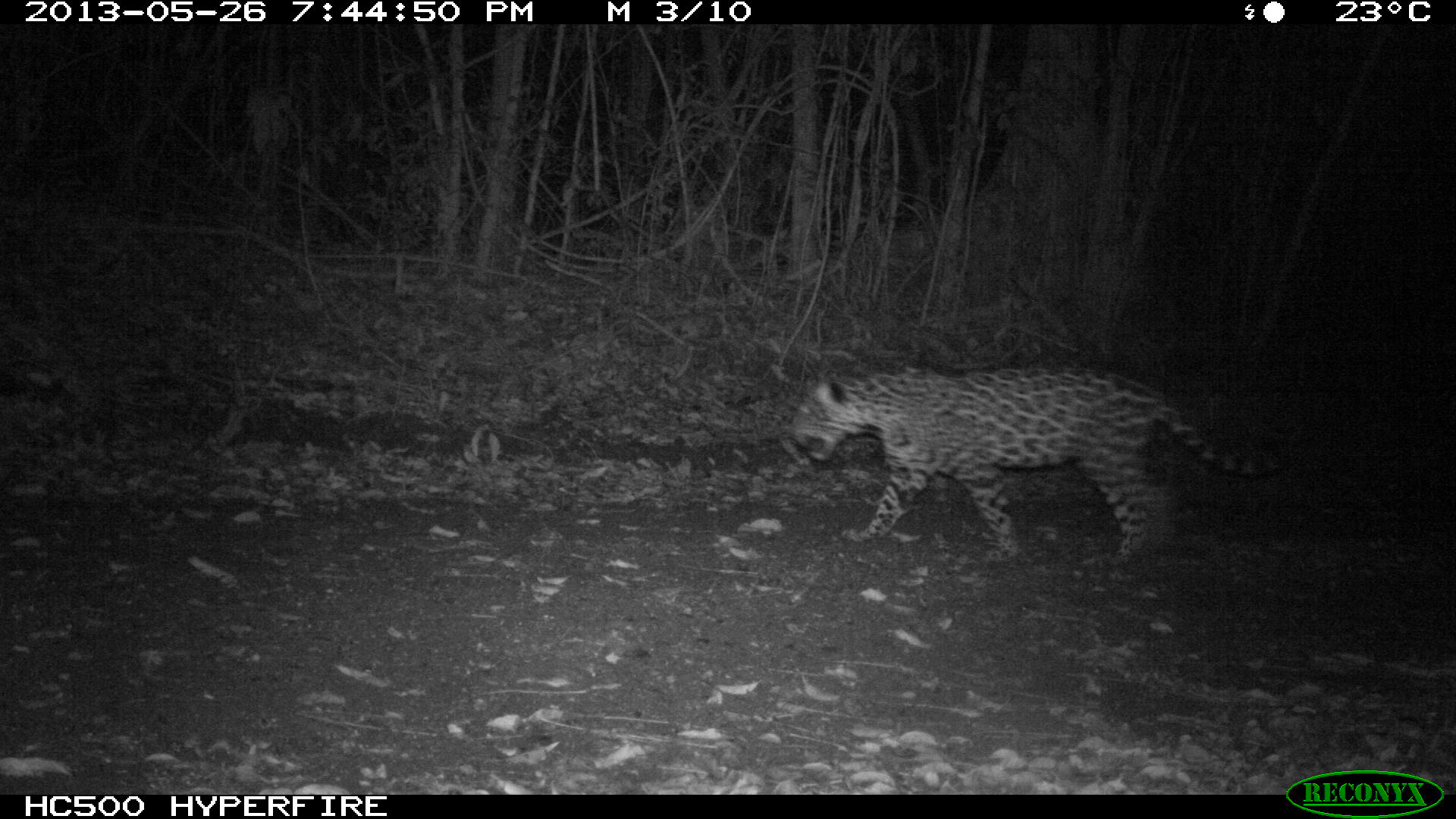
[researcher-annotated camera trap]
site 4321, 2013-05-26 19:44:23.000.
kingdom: Animalia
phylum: Chordata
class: Mammalia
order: Carnivora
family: Felidae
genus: Panthera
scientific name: Panthera onca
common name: jaguar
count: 1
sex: female